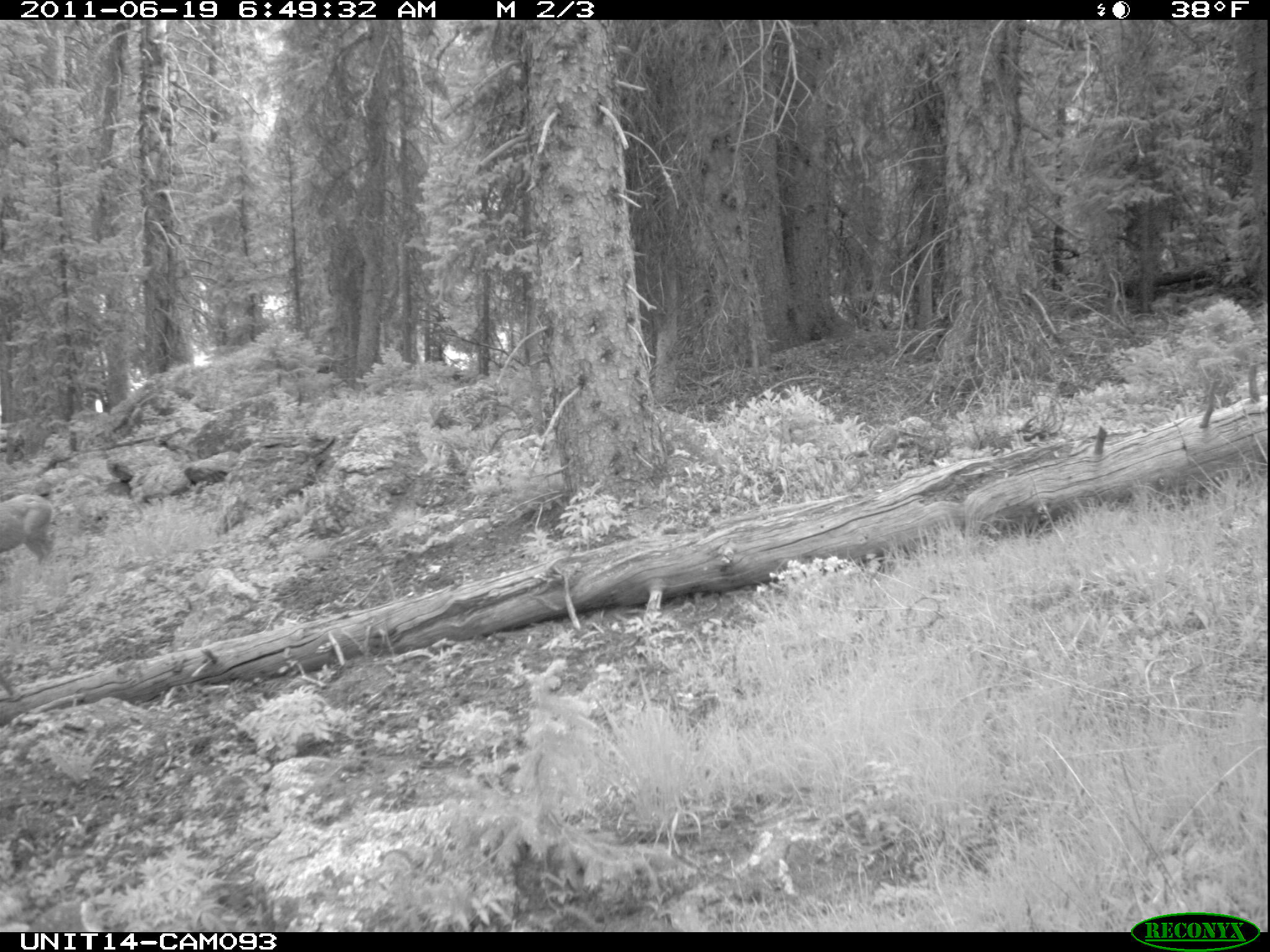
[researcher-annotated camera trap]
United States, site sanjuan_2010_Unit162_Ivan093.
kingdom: Animalia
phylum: Chordata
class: Mammalia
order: Artiodactyla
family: Cervidae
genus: Odocoileus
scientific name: Odocoileus hemionus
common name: mule deer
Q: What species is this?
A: Odocoileus hemionus (mule deer).